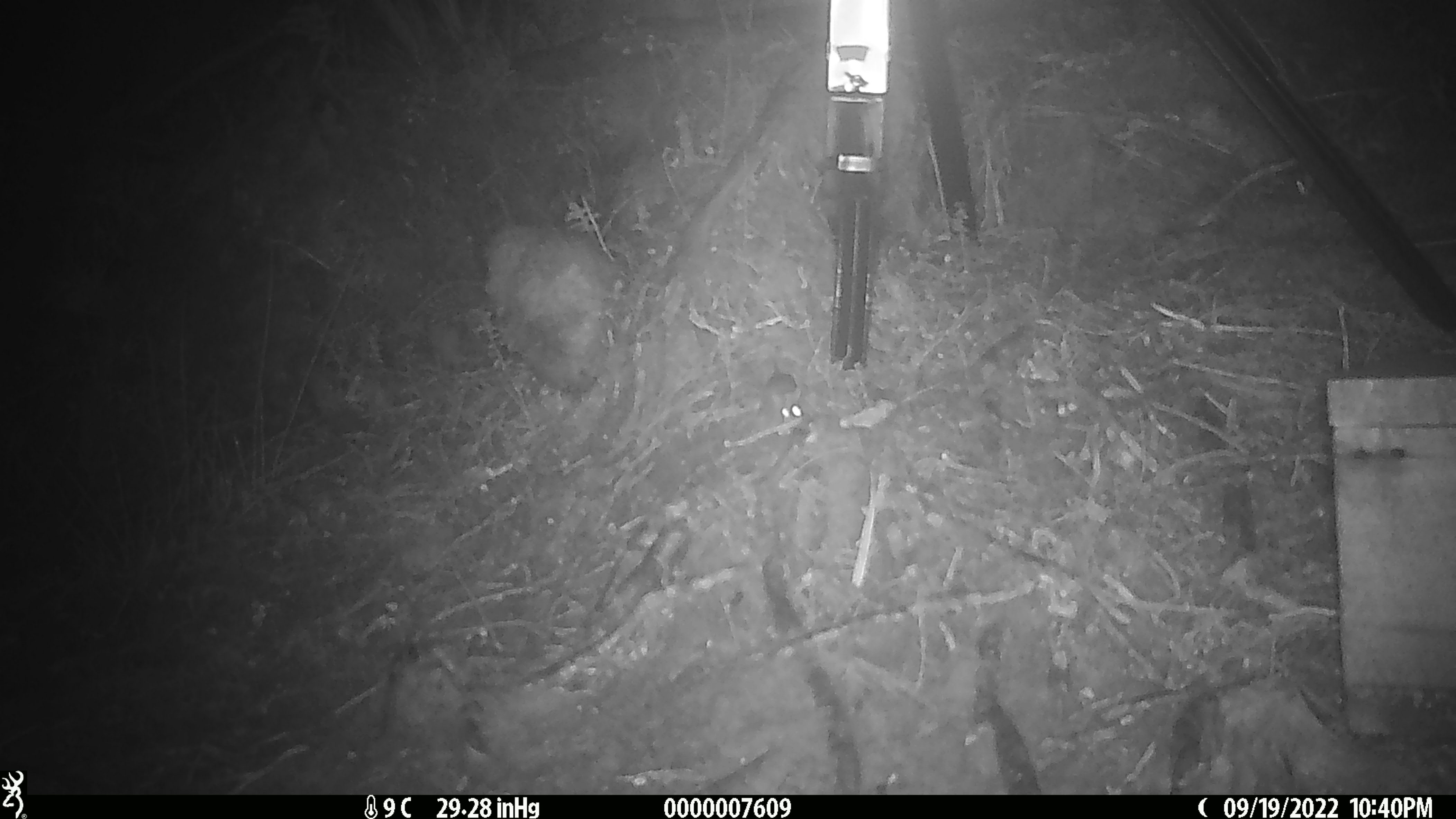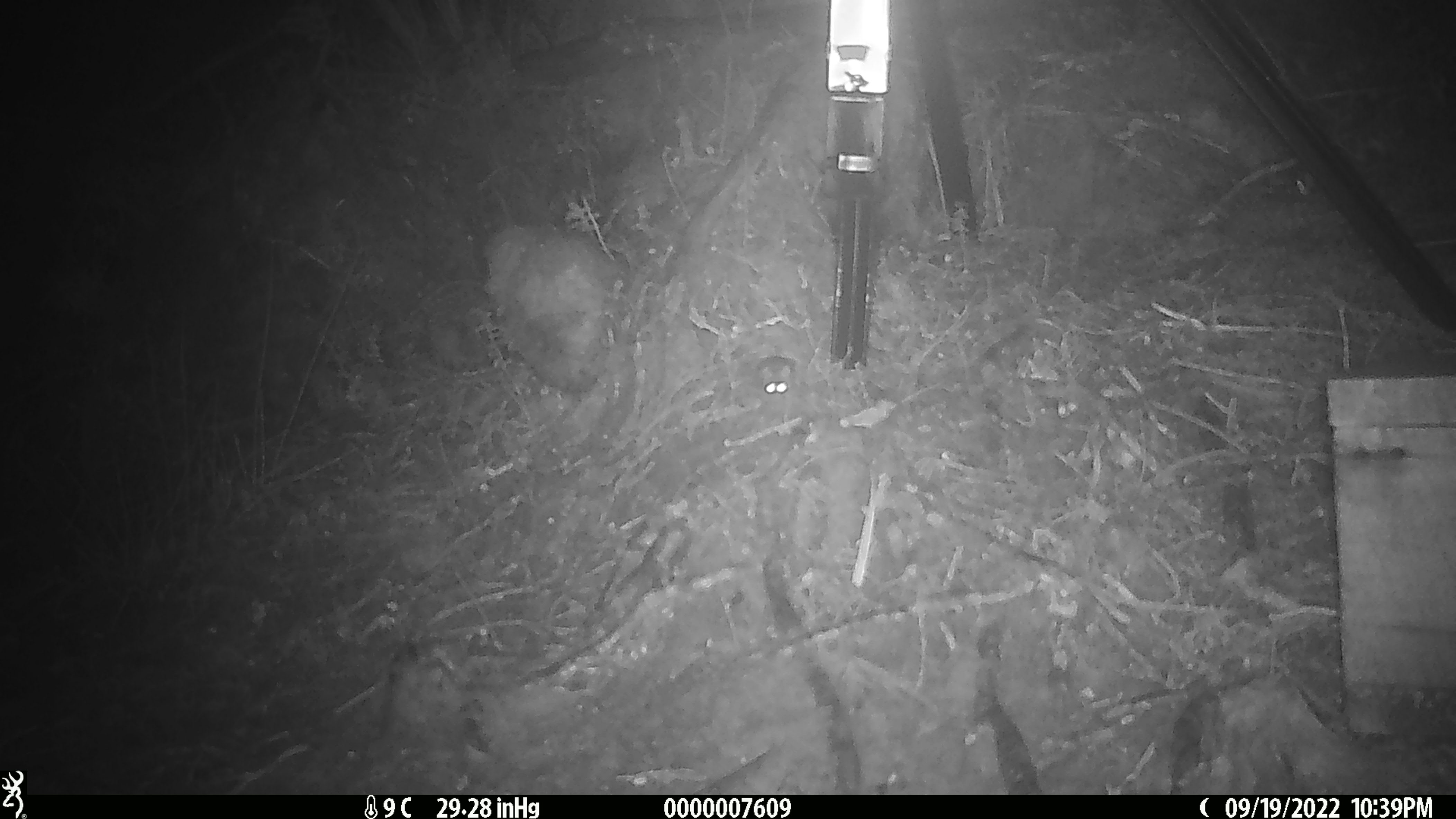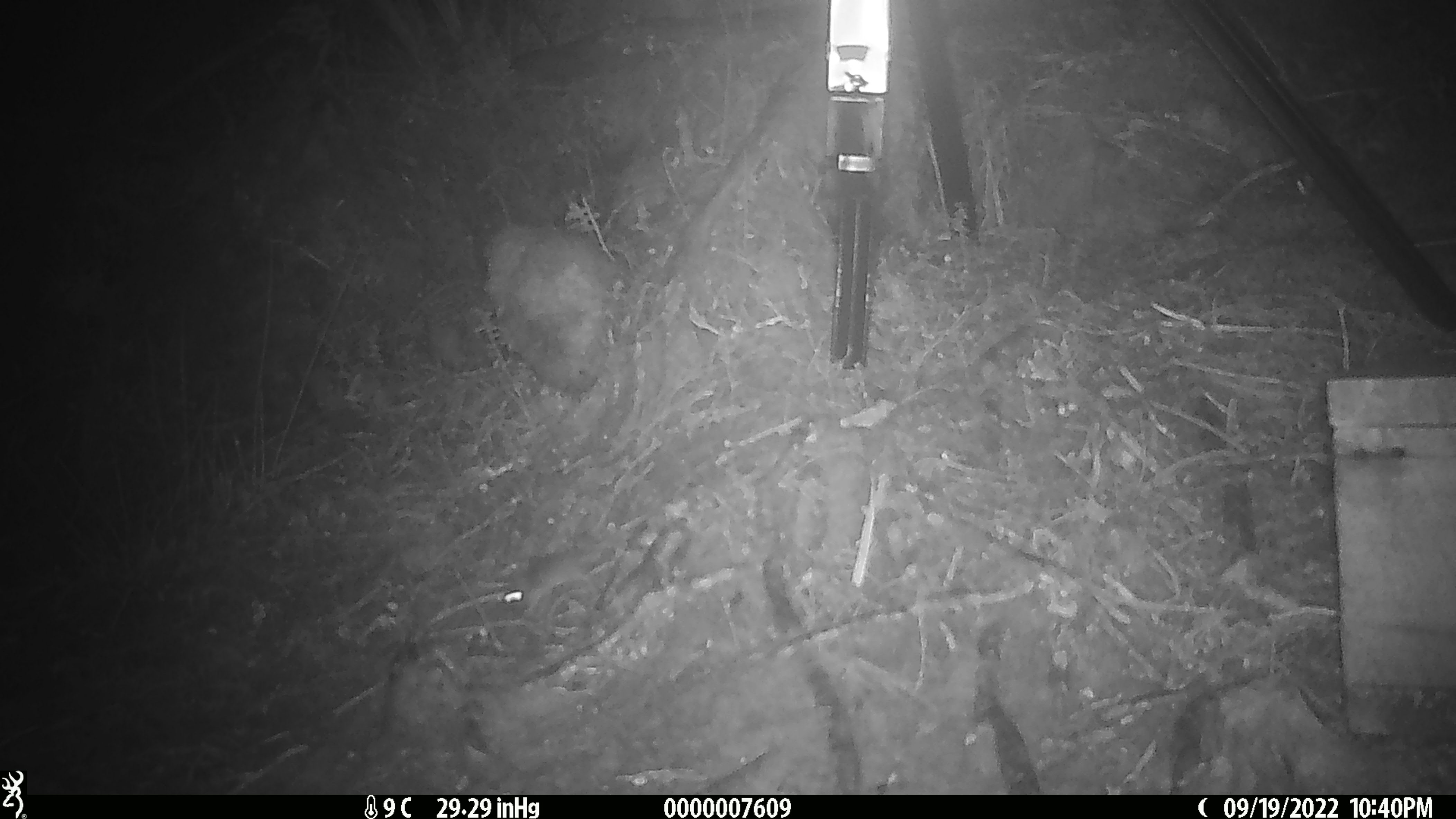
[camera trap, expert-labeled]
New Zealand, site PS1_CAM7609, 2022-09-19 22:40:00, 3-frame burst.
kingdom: Animalia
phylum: Chordata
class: Mammalia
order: Rodentia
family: Muridae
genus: Mus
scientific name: Mus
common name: mouse